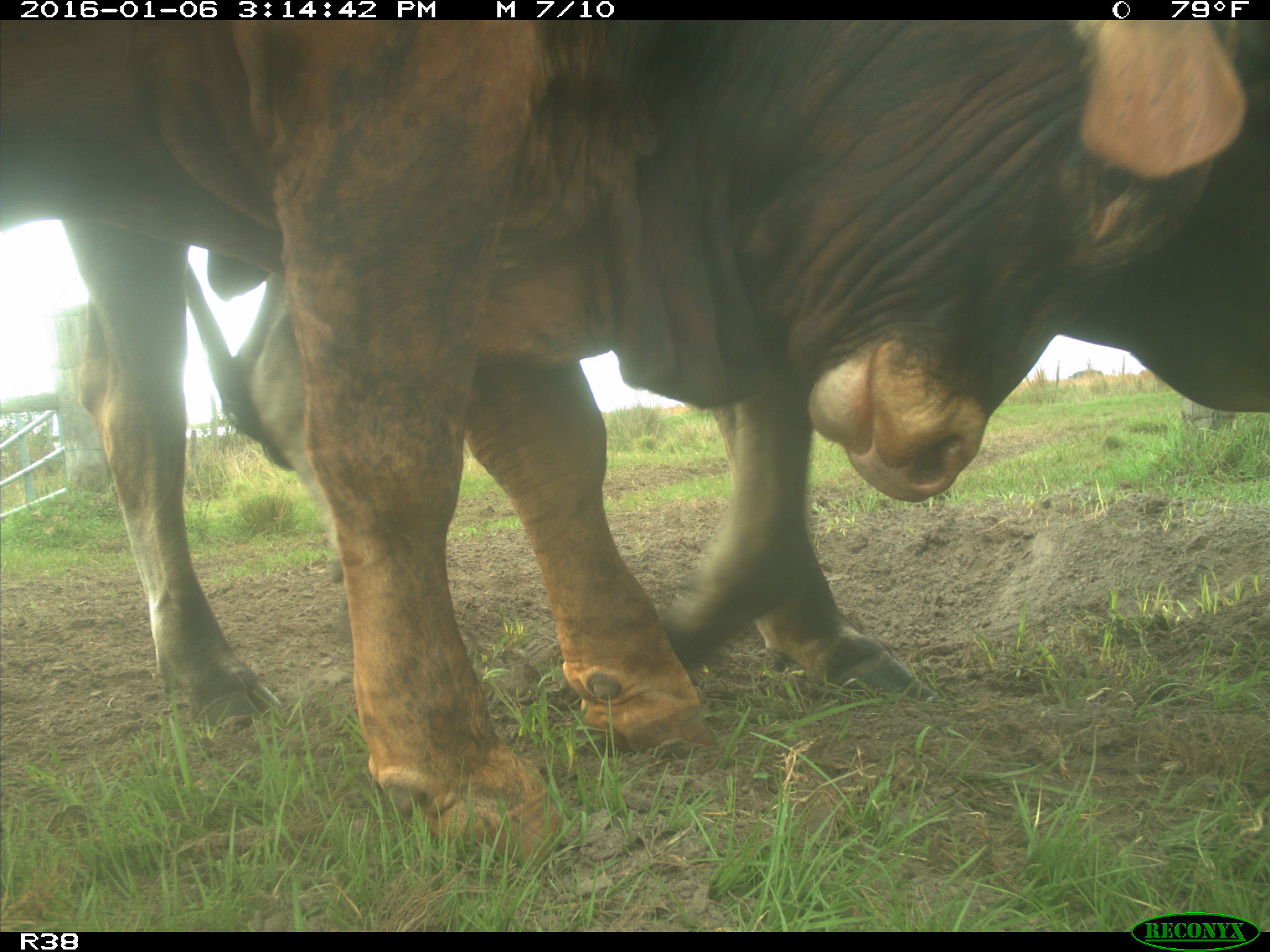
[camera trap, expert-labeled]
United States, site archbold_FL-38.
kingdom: Animalia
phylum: Chordata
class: Mammalia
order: Artiodactyla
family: Bovidae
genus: Bos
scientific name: Bos taurus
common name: domestic cow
Bos taurus (domestic cow).